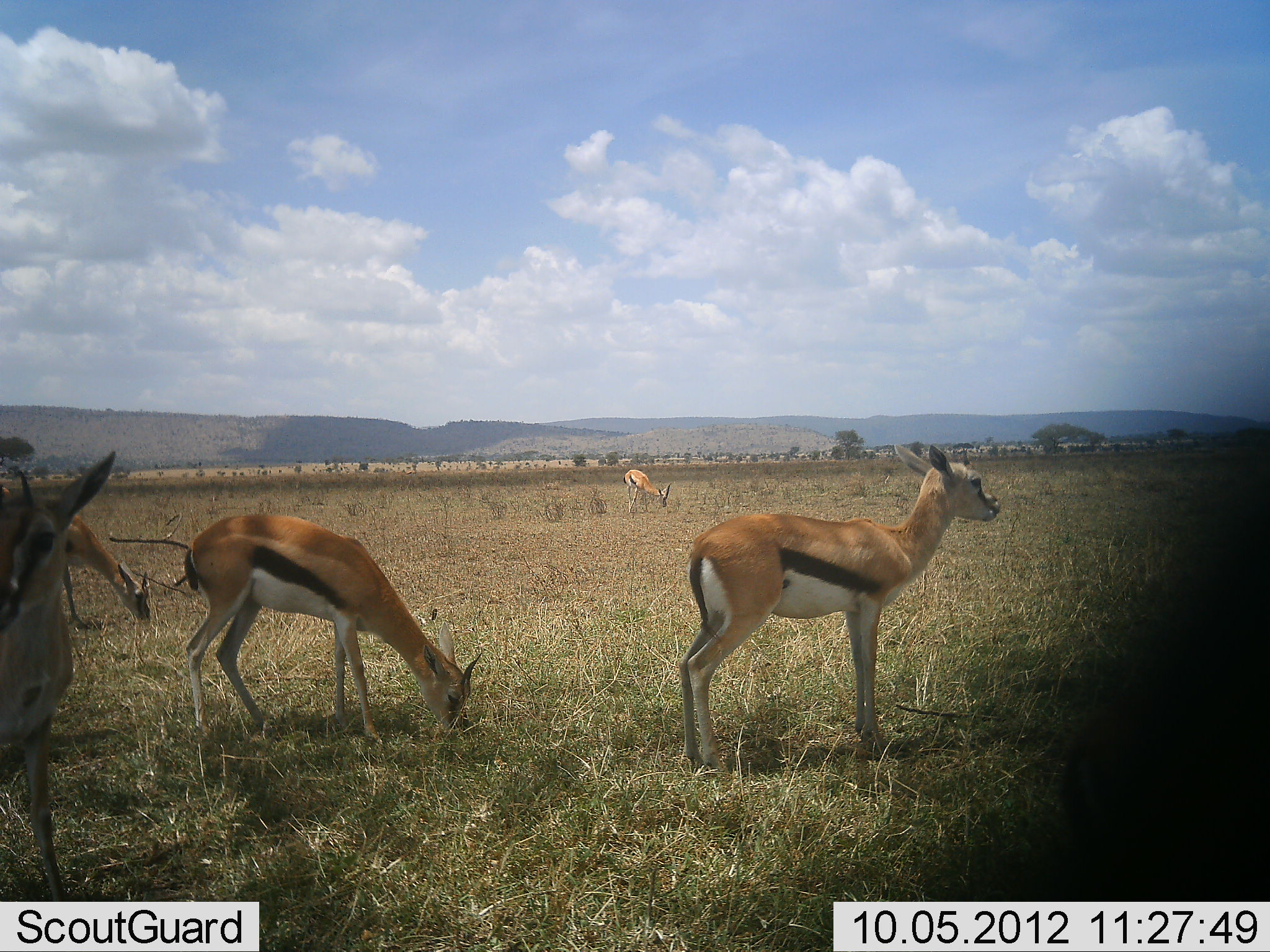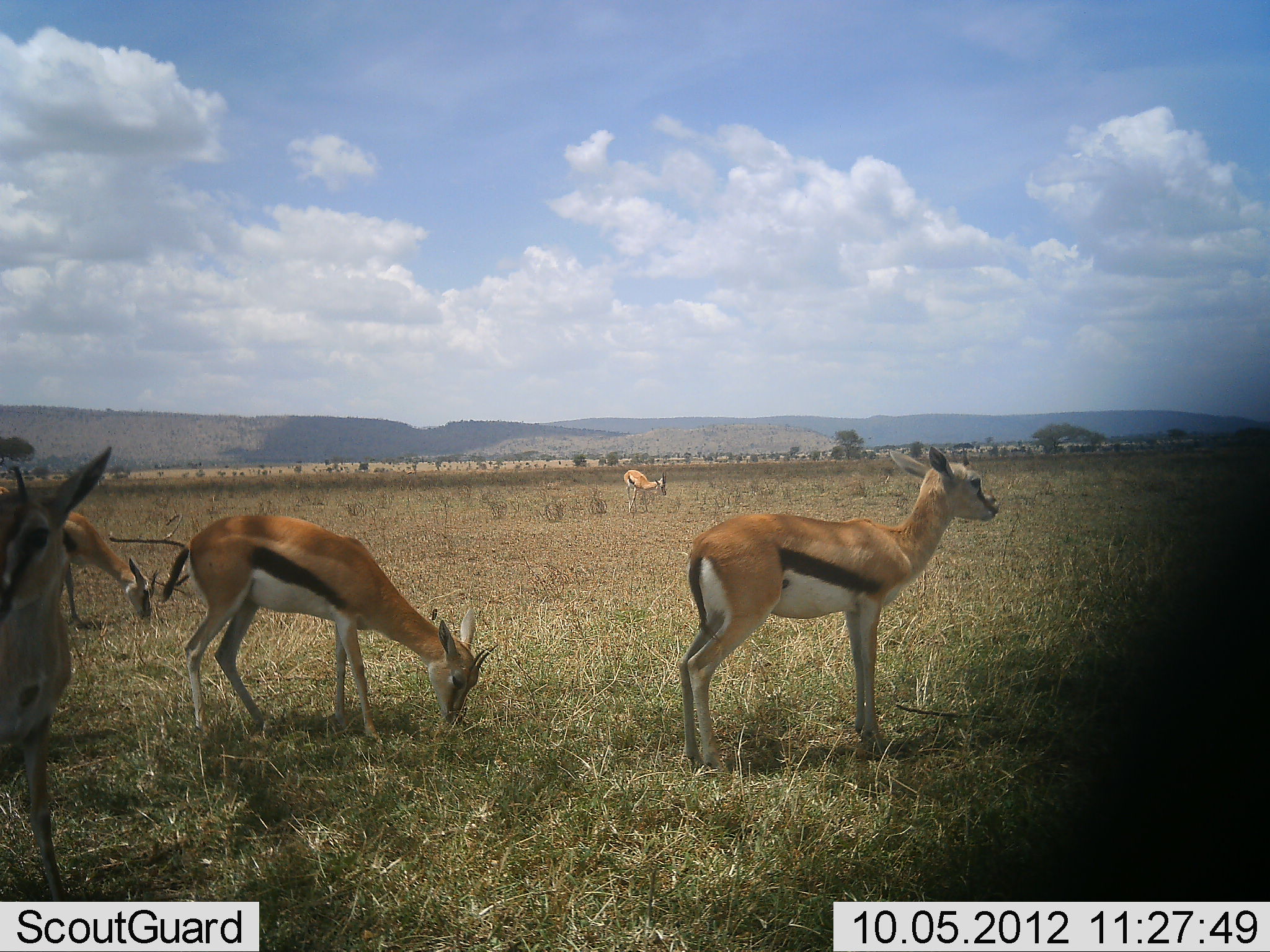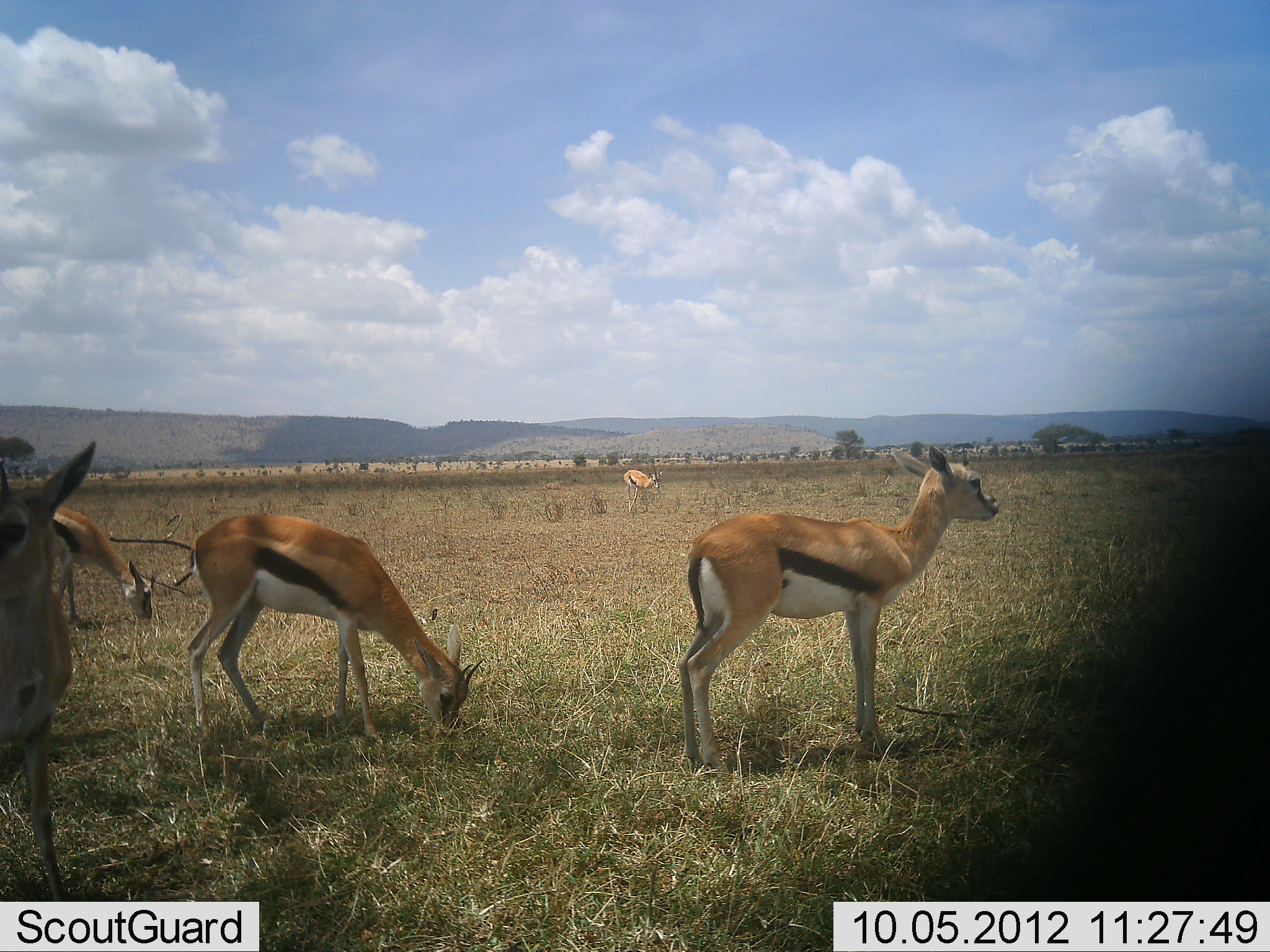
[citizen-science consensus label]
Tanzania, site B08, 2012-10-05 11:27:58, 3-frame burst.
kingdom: Animalia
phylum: Chordata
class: Mammalia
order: Artiodactyla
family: Bovidae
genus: Eudorcas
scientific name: Eudorcas thomsonii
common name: thomson's gazelle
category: gazellethomsons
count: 5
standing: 90%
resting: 0%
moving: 10%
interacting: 0%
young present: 0%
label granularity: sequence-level